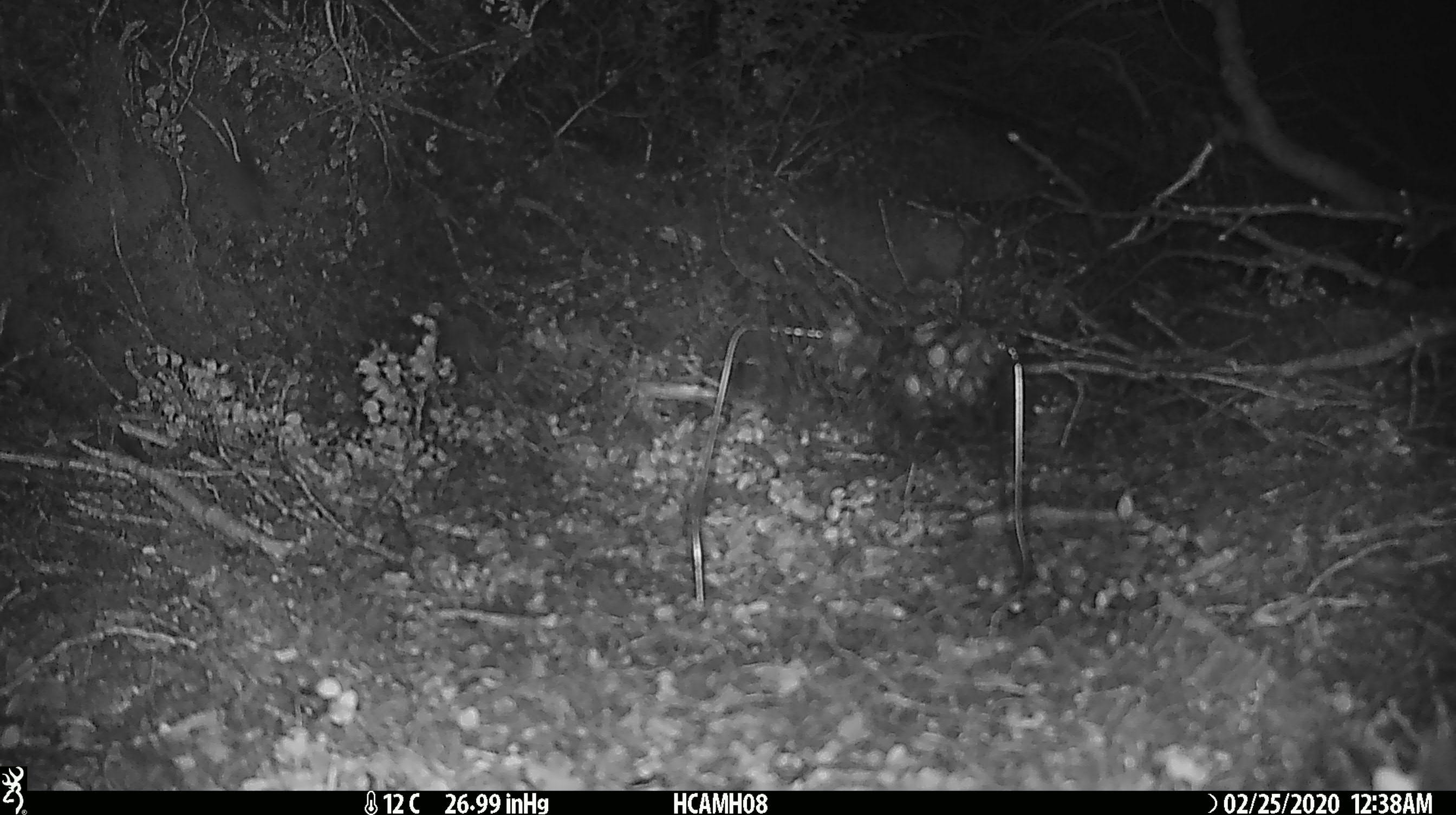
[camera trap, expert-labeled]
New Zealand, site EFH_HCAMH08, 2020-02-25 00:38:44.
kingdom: Animalia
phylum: Chordata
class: Mammalia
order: Rodentia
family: Muridae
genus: Mus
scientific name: Mus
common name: mouse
Mouse (Mus).